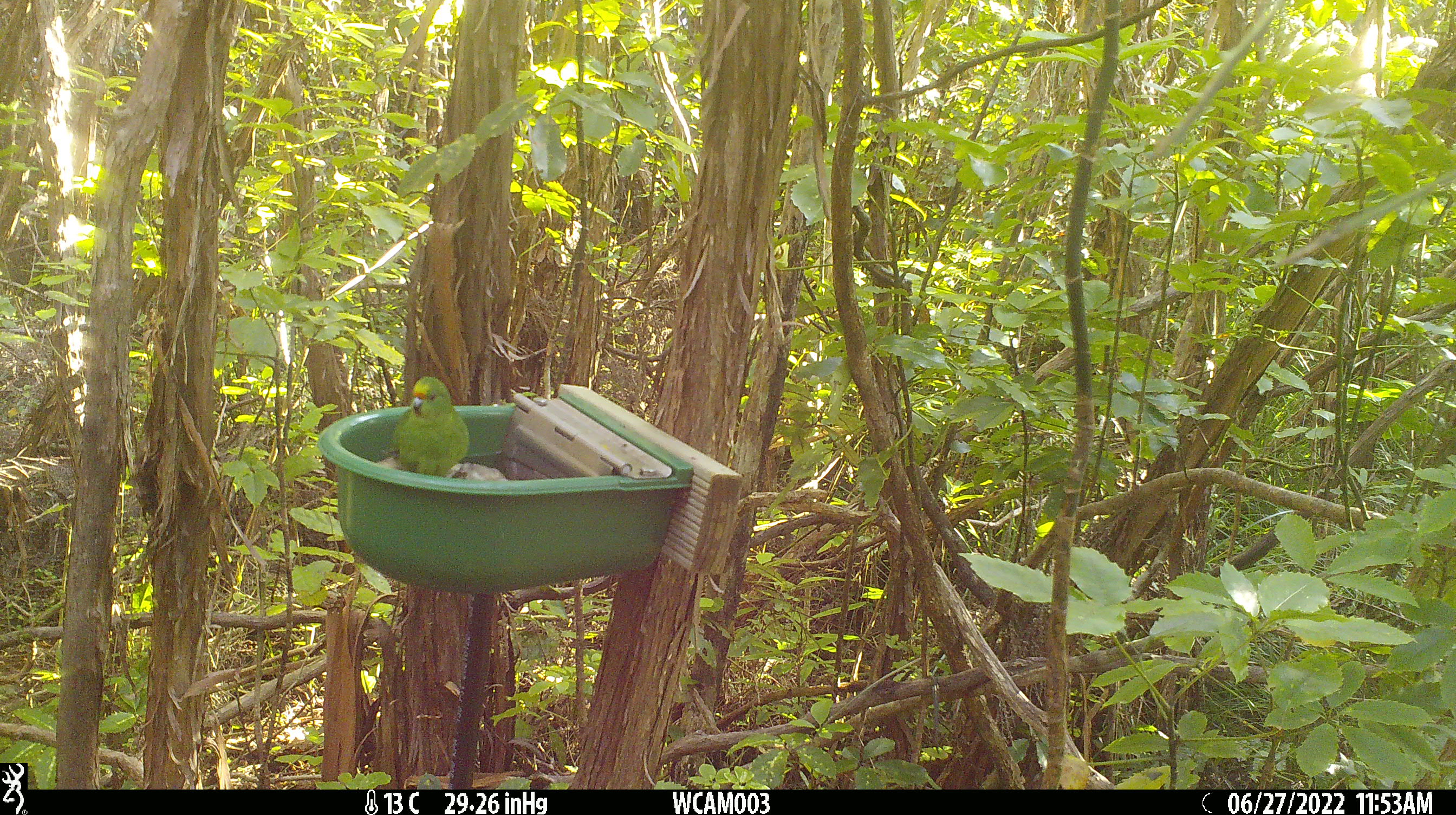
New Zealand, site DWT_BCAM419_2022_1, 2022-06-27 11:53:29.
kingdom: Animalia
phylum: Chordata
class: Aves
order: Psittaciformes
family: Psittaculidae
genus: Cyanoramphus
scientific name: Cyanoramphus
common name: parakeet